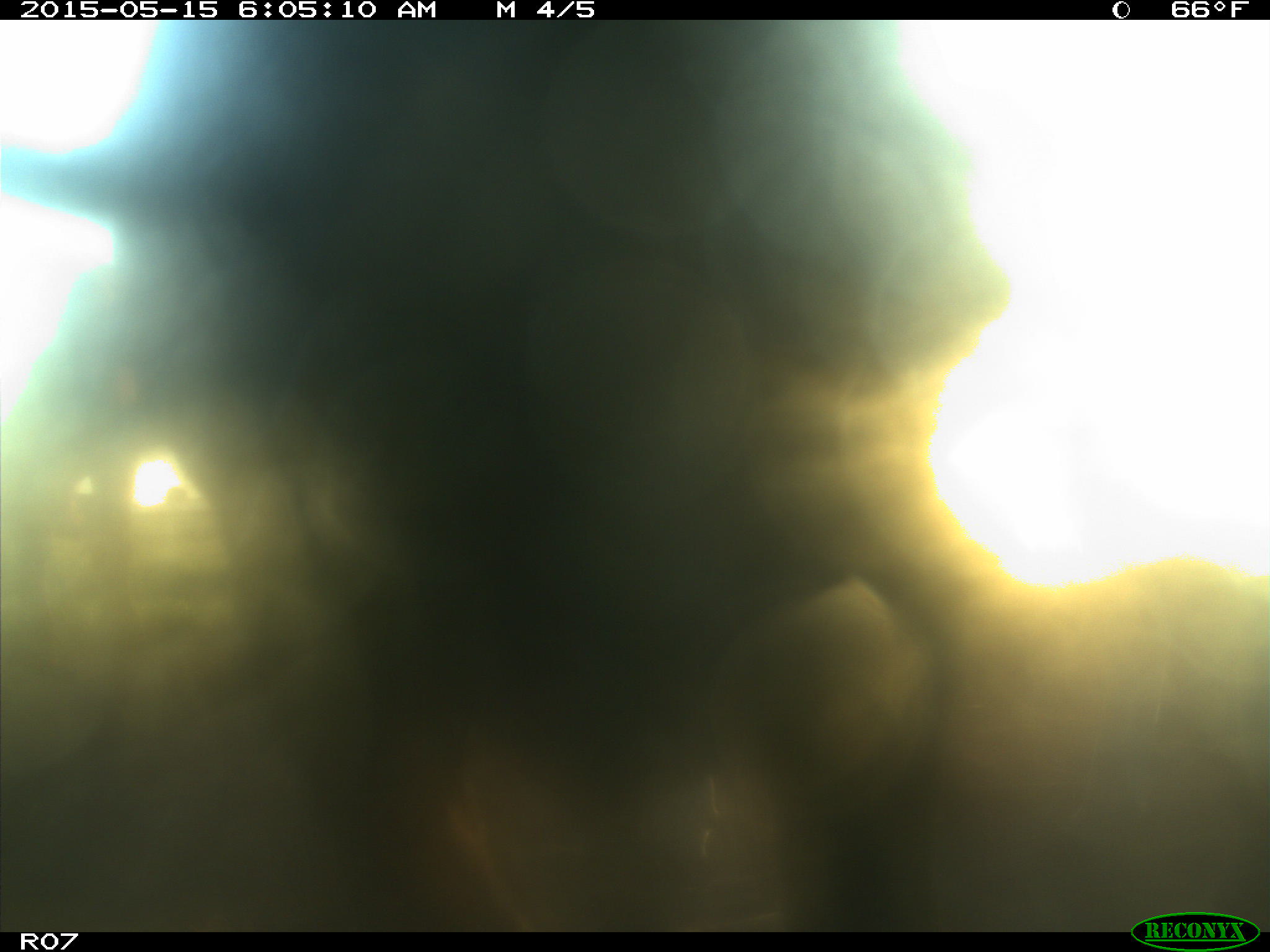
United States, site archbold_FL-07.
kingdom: Animalia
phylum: Chordata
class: Mammalia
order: Artiodactyla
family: Bovidae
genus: Bos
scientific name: Bos taurus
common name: domestic cow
Bos taurus (domestic cow).